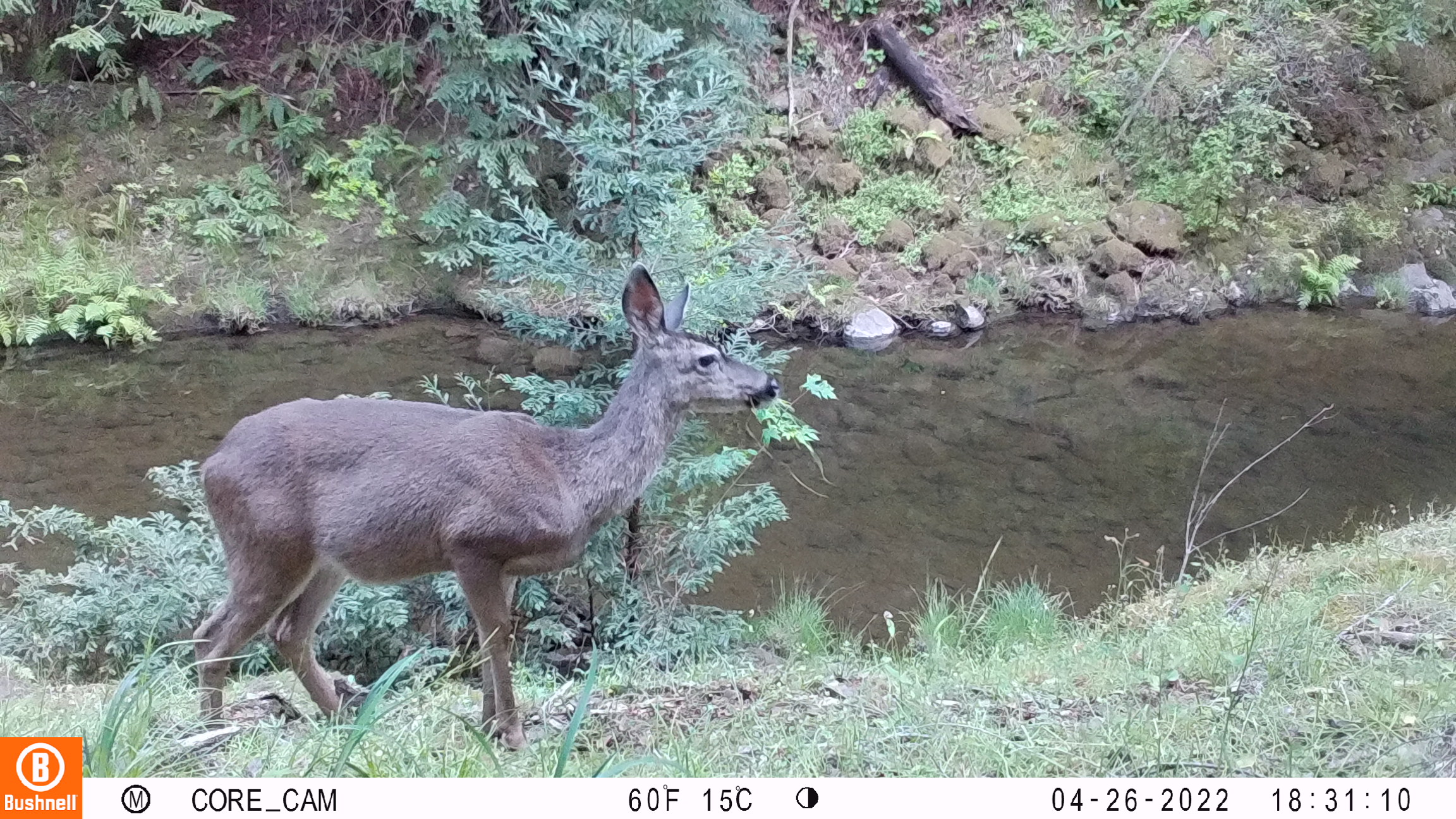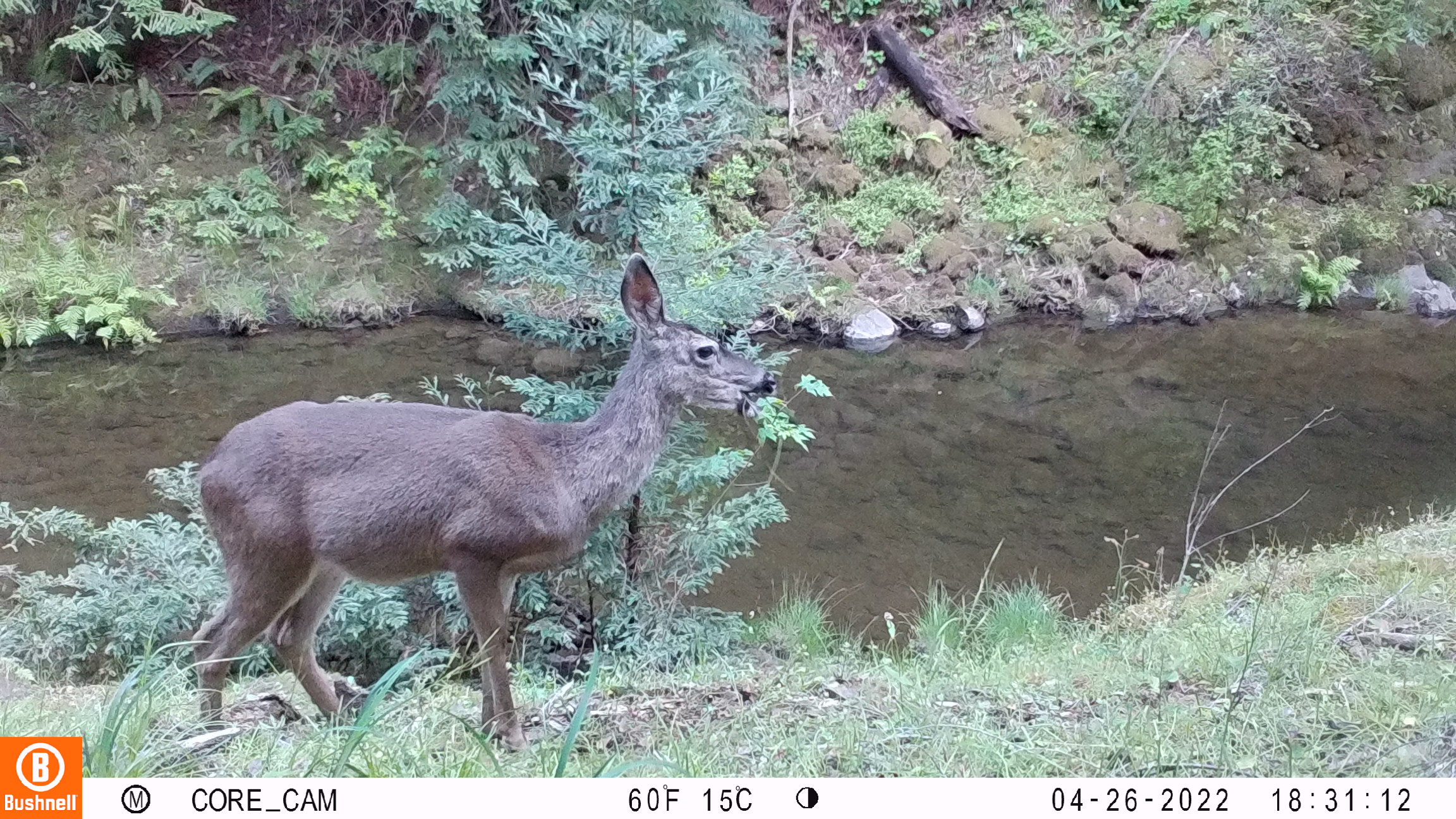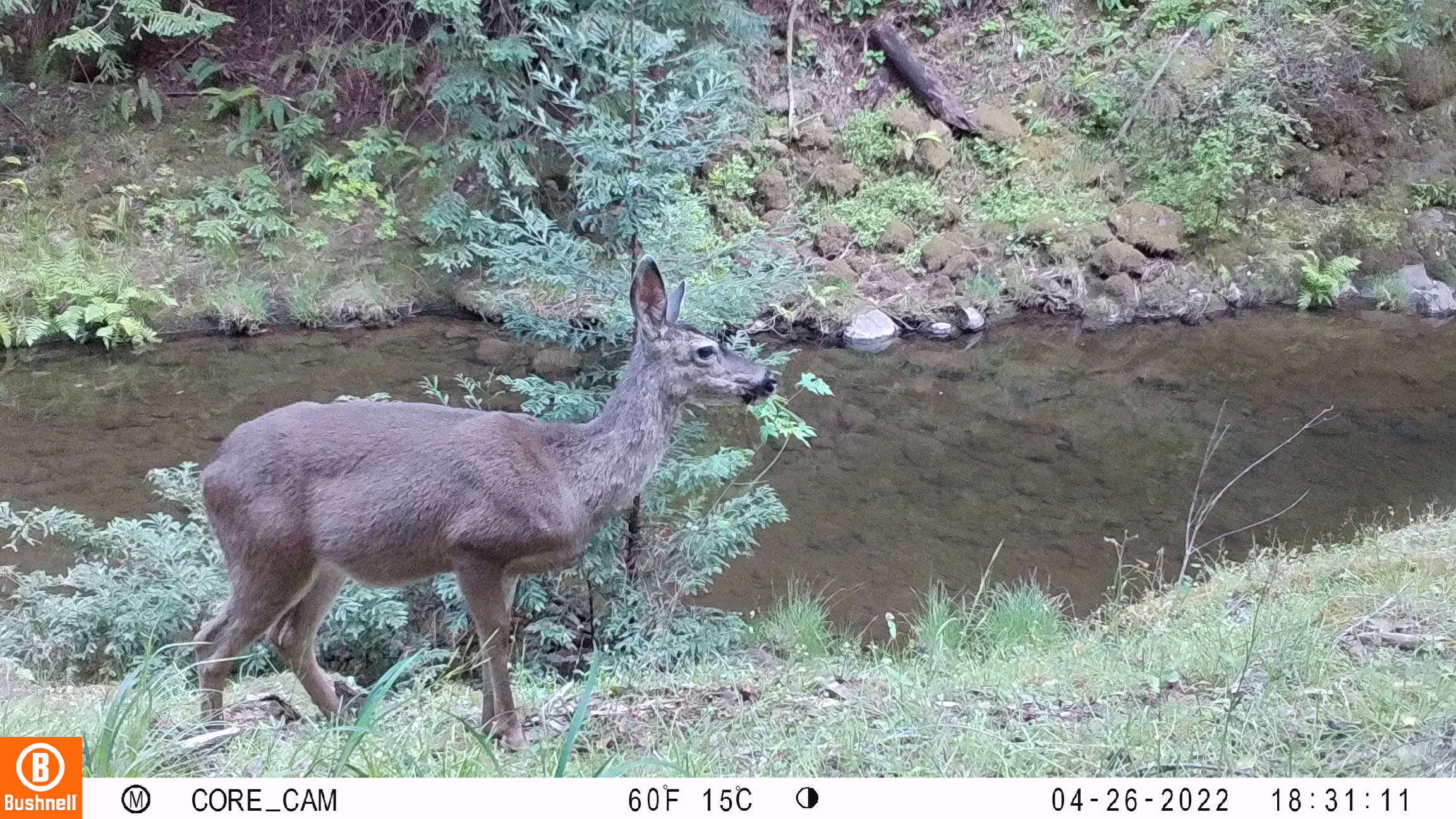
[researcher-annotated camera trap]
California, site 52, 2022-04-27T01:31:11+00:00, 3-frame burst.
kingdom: Animalia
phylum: Chordata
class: Mammalia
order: Artiodactyla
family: Cervidae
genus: Odocoileus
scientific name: Odocoileus hemionus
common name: mule deer